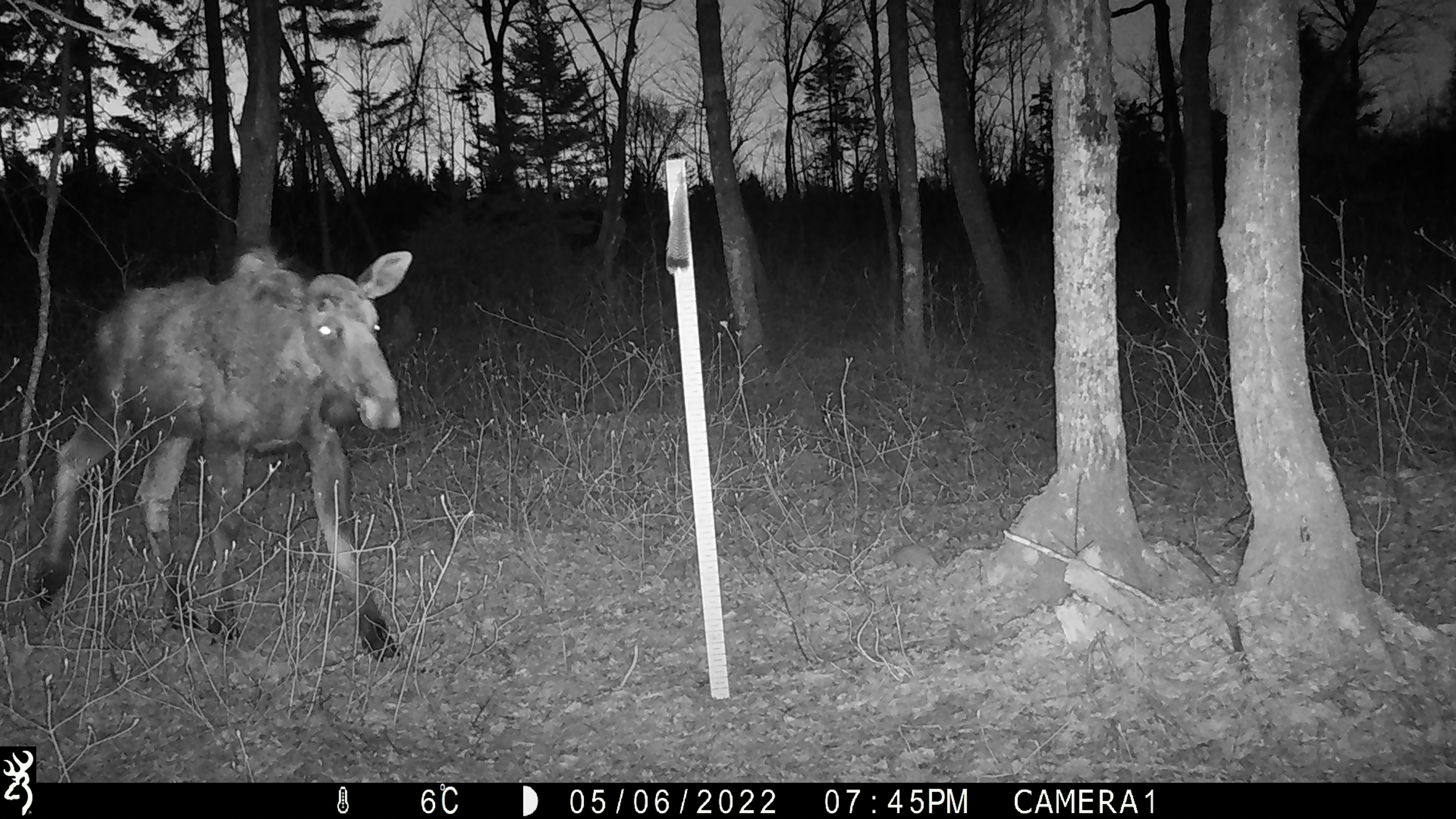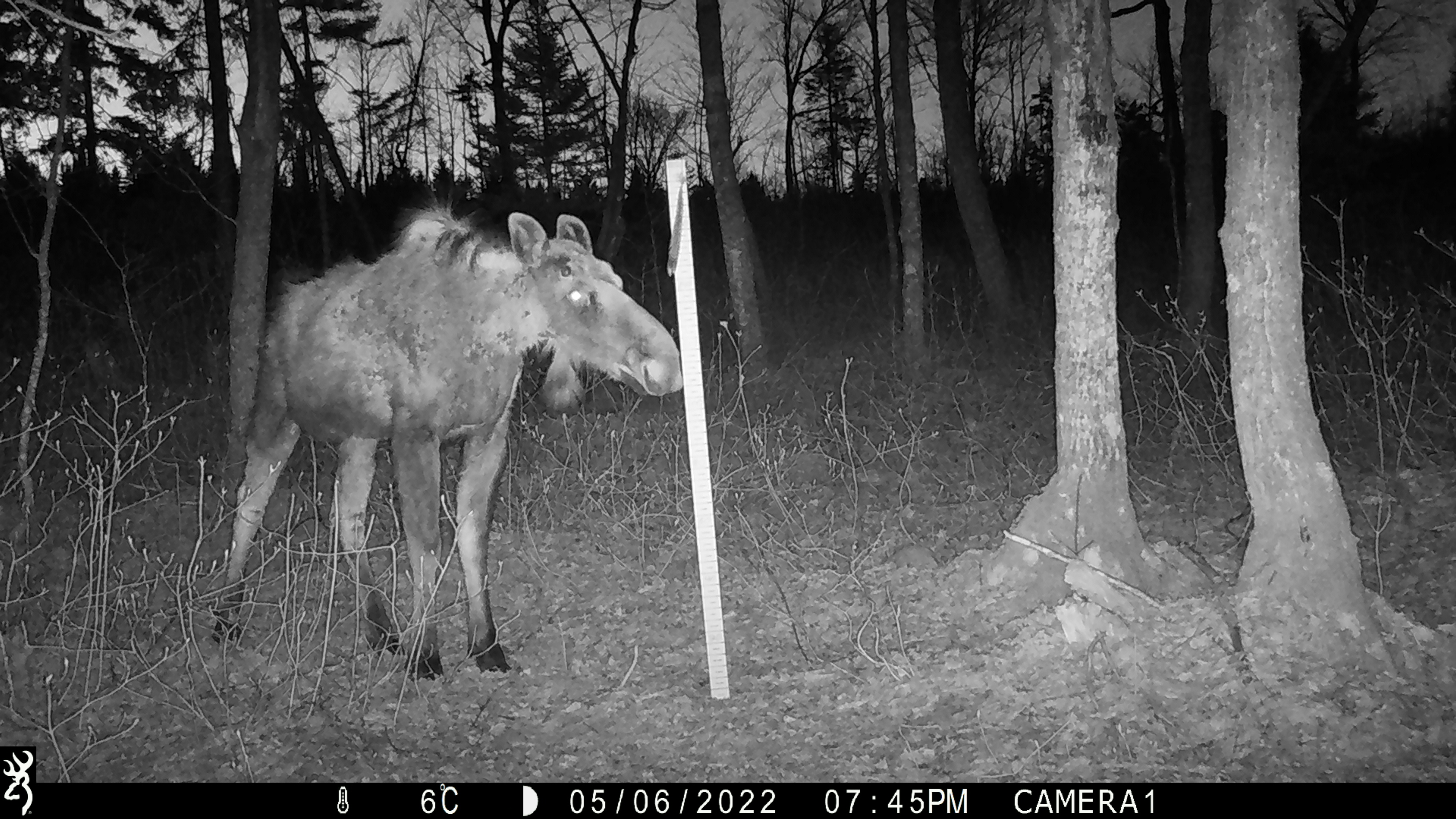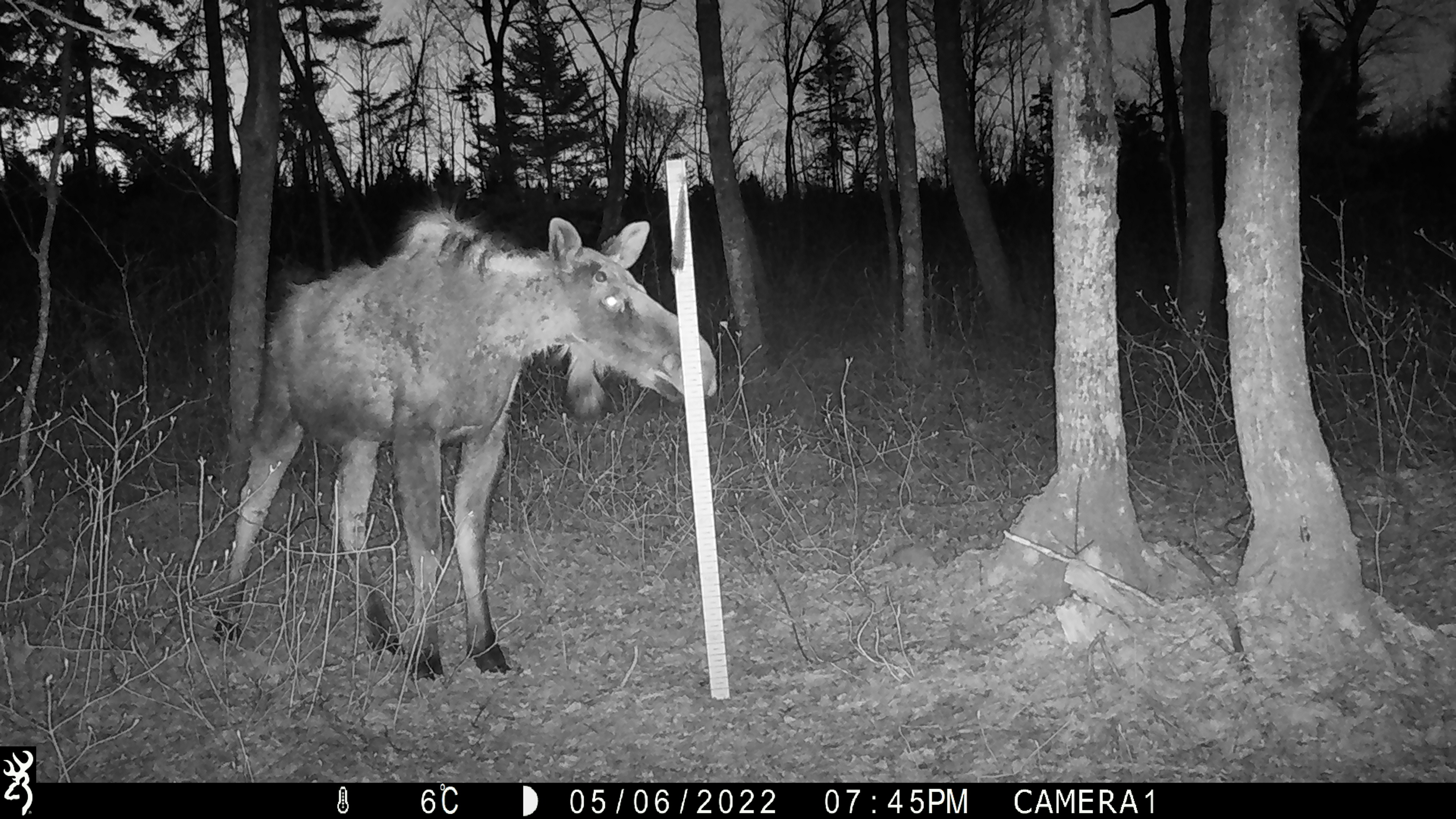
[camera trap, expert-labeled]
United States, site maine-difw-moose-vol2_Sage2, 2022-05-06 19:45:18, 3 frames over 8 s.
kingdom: Animalia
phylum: Chordata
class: Mammalia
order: Artiodactyla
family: Cervidae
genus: Alces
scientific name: Alces alces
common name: moose